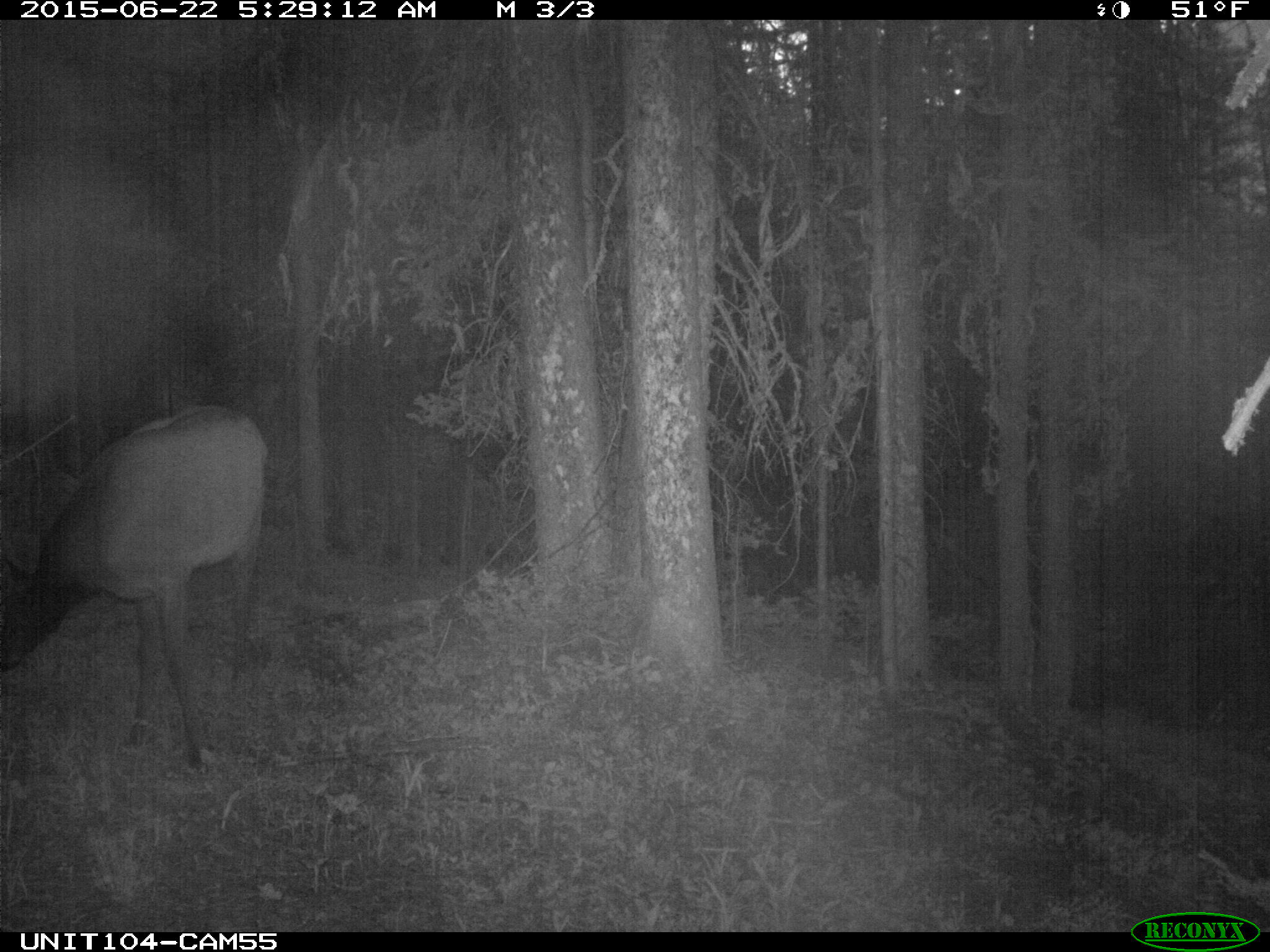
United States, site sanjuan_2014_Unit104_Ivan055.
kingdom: Animalia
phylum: Chordata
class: Mammalia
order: Artiodactyla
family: Cervidae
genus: Cervus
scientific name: Cervus elaphus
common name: red deer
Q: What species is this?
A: Cervus elaphus (red deer).